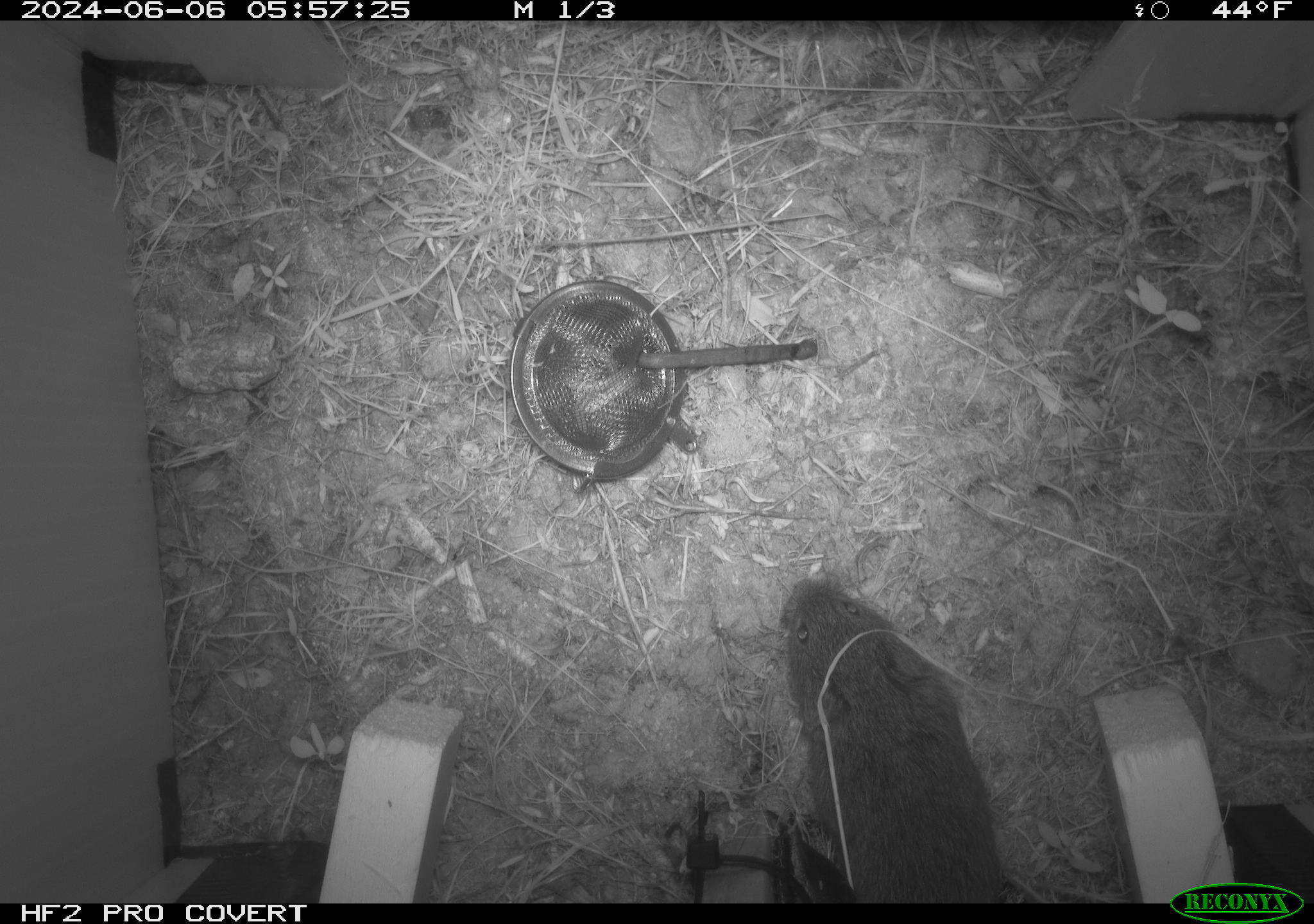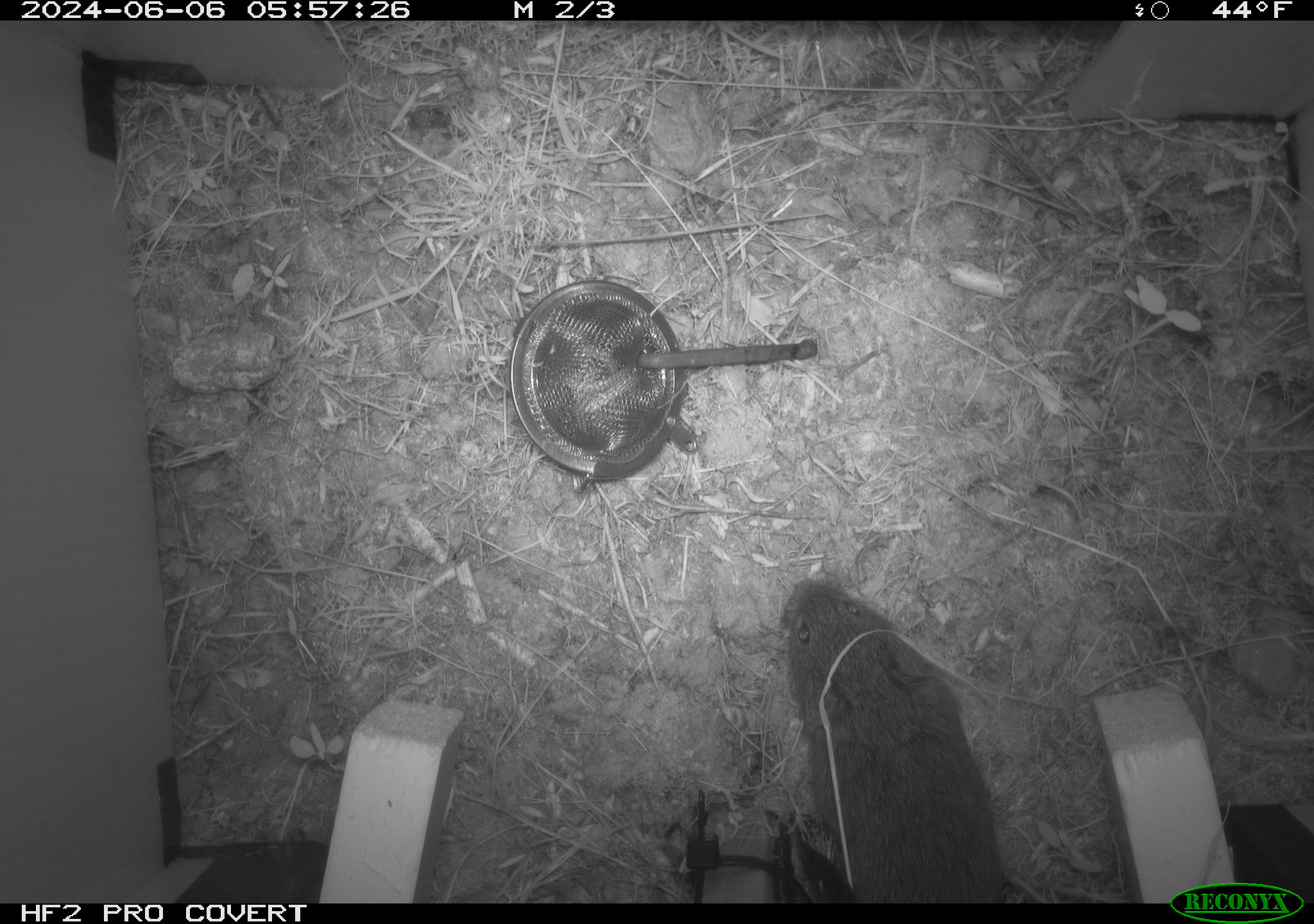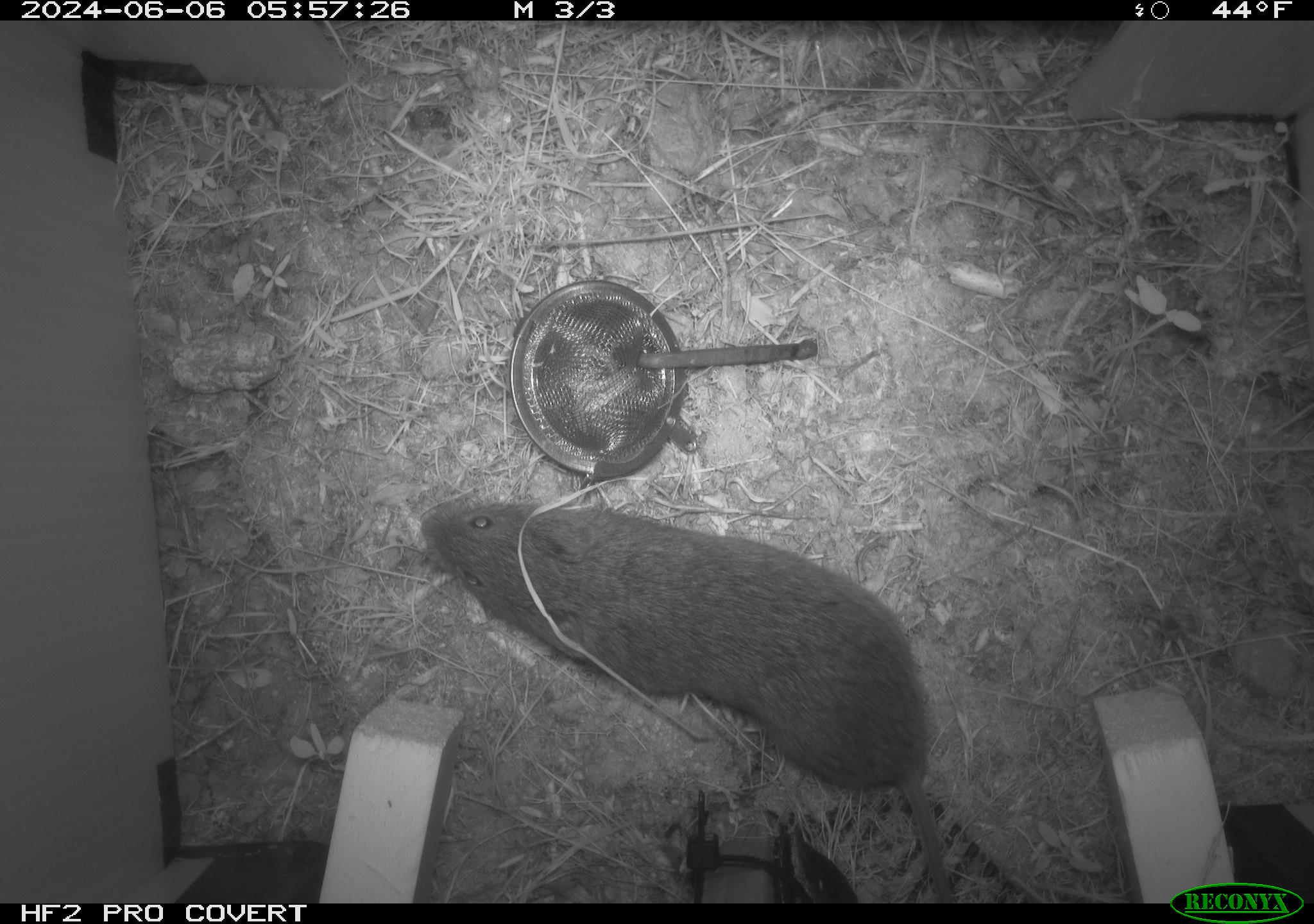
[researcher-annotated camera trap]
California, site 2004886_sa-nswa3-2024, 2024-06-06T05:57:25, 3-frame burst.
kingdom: Animalia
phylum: Chordata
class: Mammalia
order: Rodentia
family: Cricetidae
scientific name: Arvicolinae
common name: voles, lemmings, and muskrats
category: arvicolinae subfamily